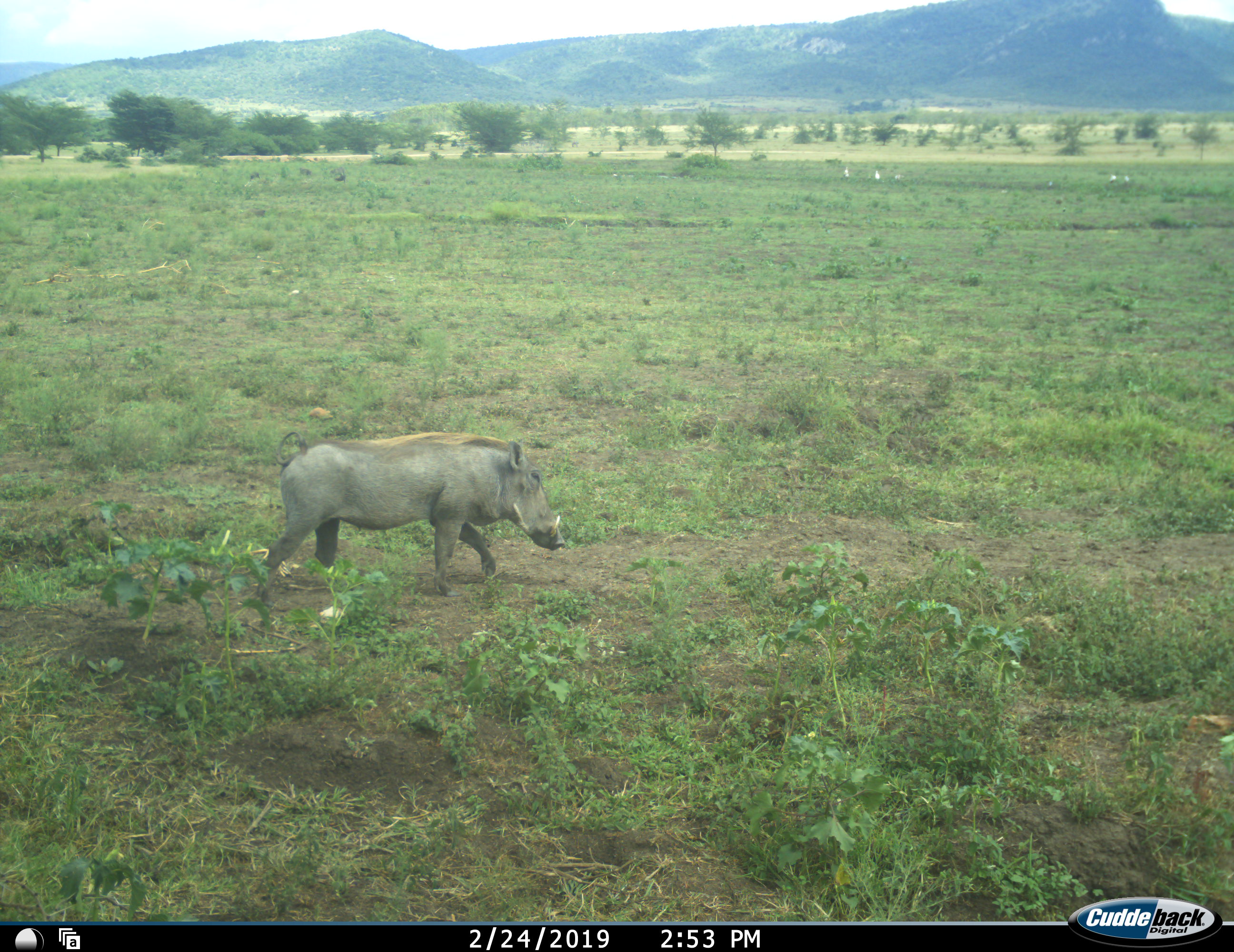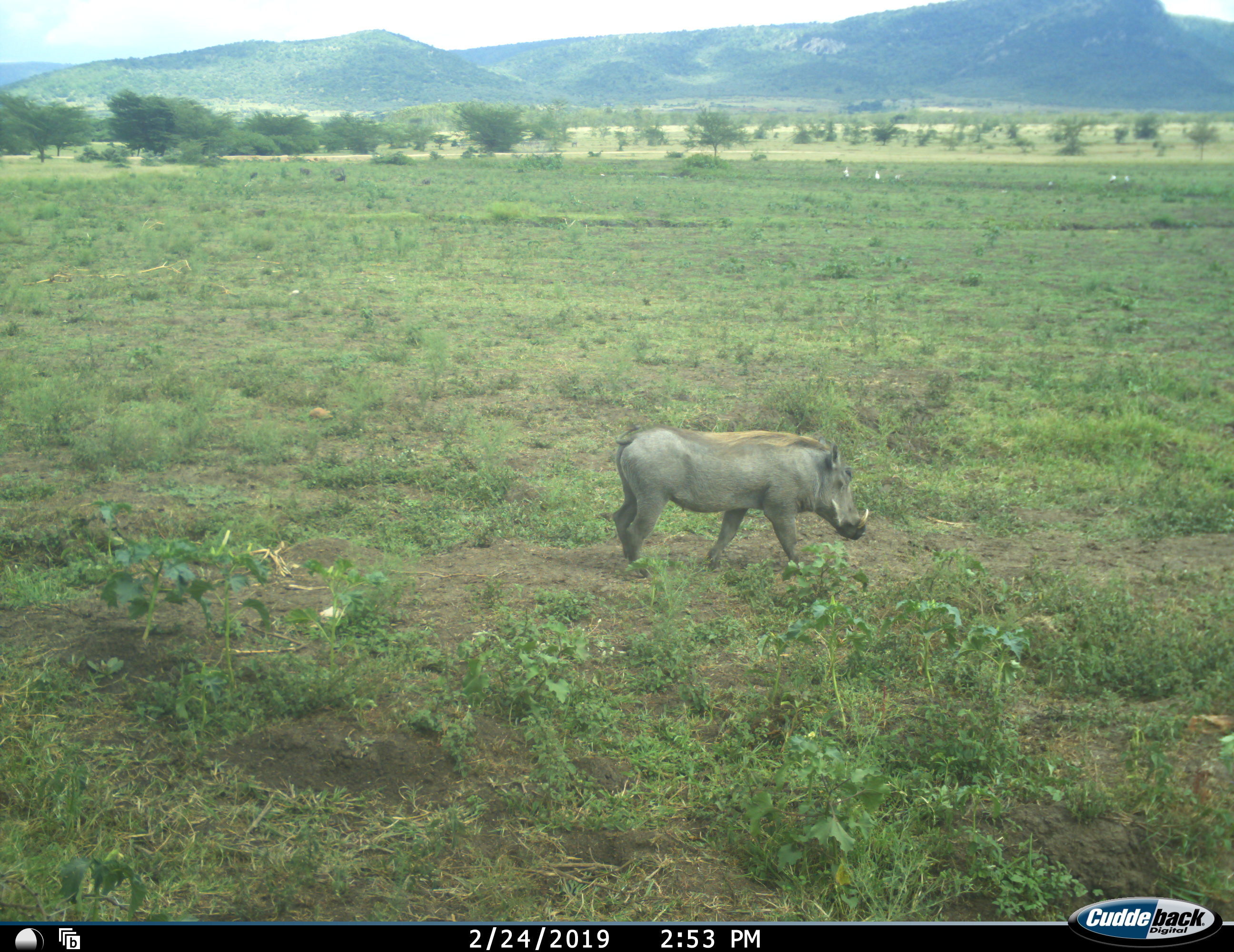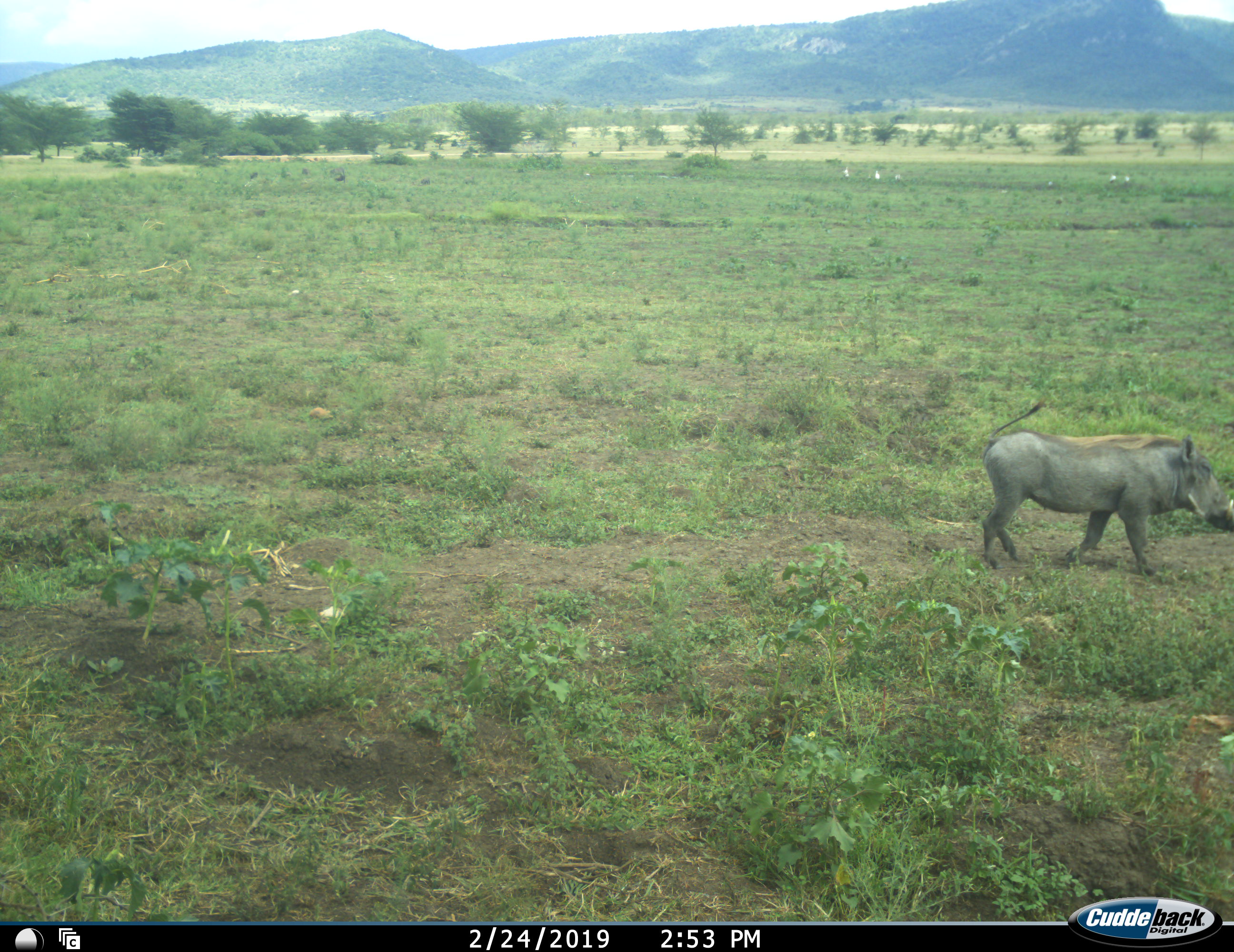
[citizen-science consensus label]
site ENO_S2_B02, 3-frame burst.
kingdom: Animalia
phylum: Chordata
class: Mammalia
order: Artiodactyla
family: Suidae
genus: Phacochoerus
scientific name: Phacochoerus africanus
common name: warthog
Warthog (Phacochoerus africanus), count 1. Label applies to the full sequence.